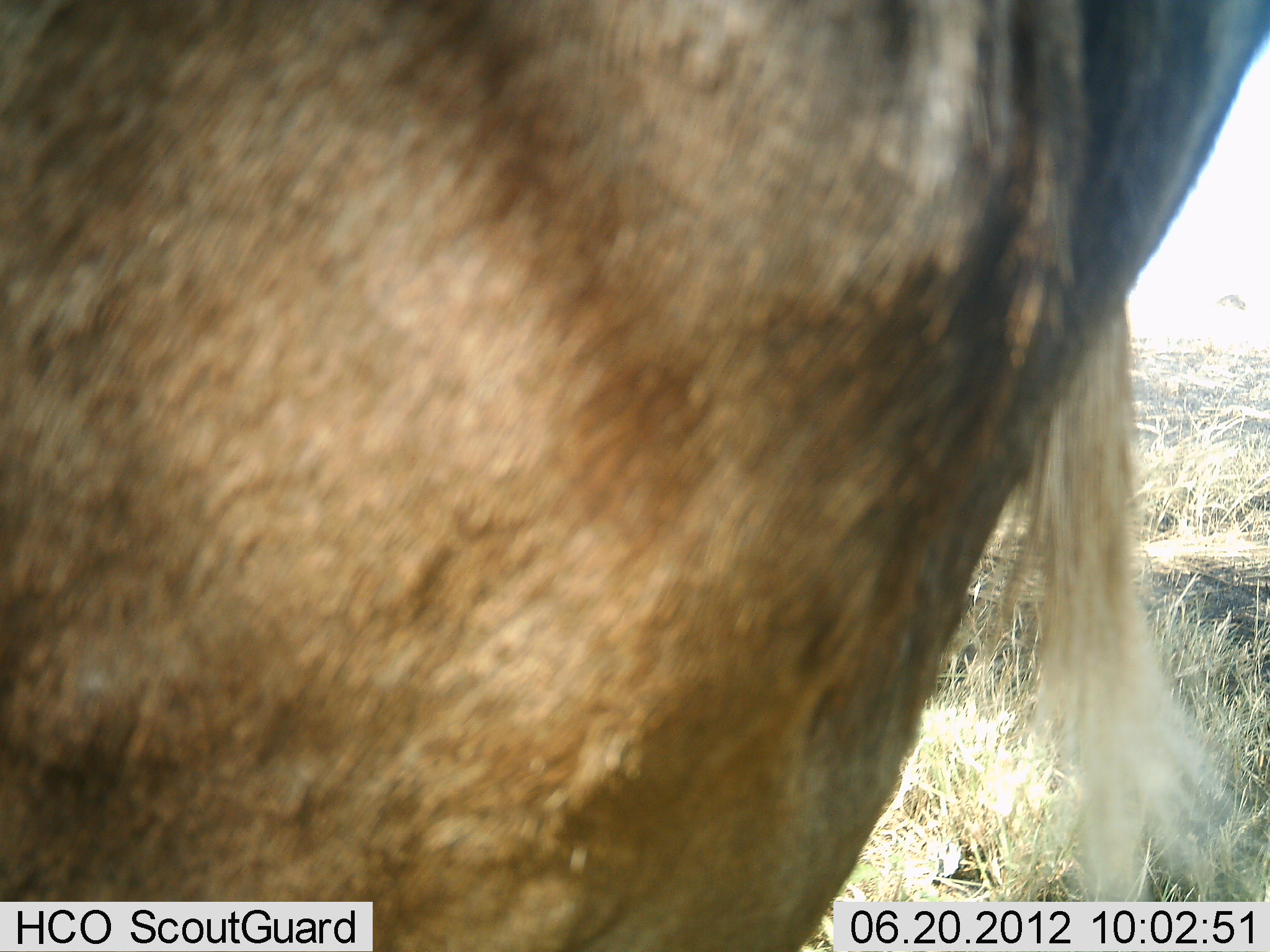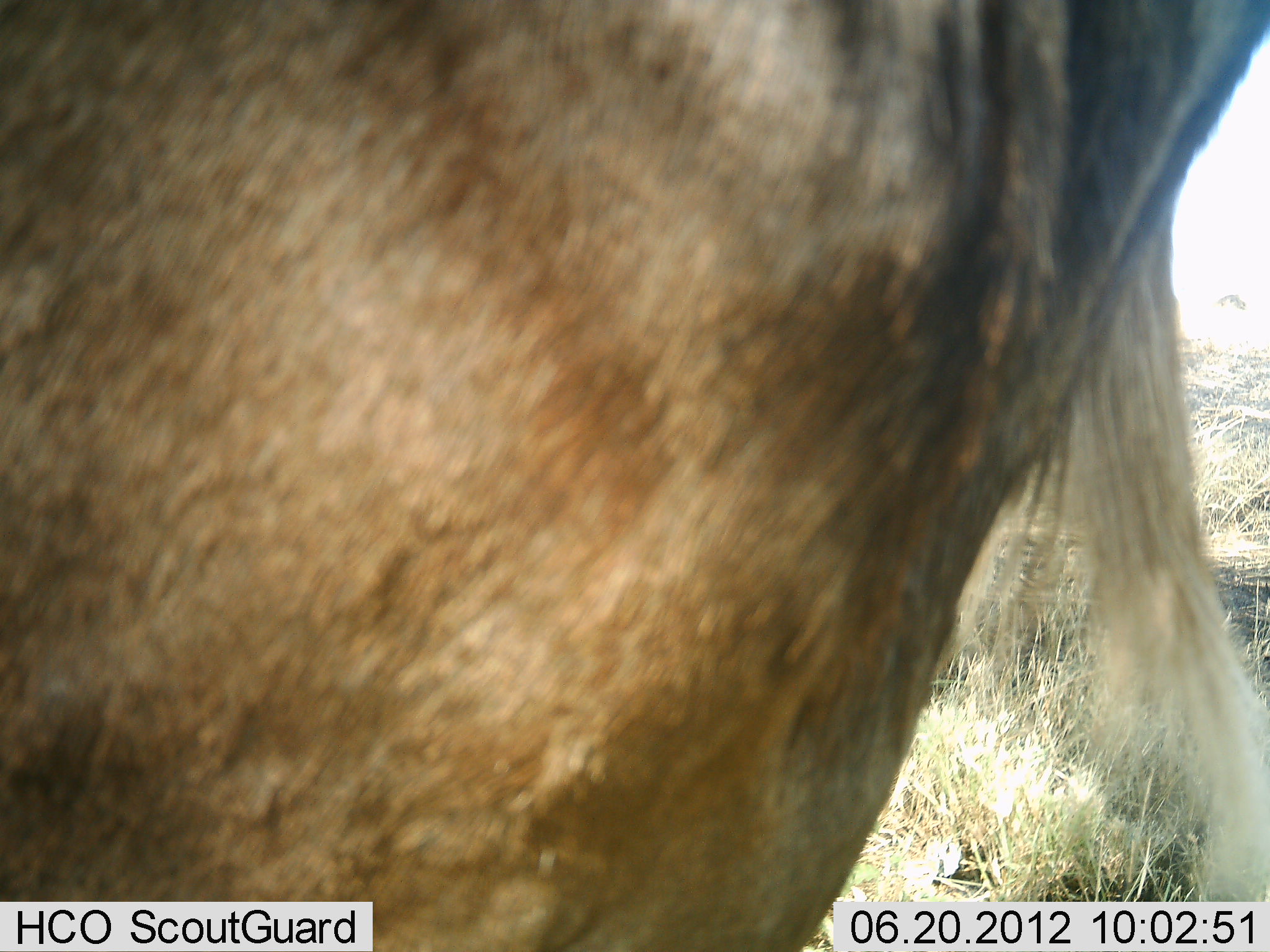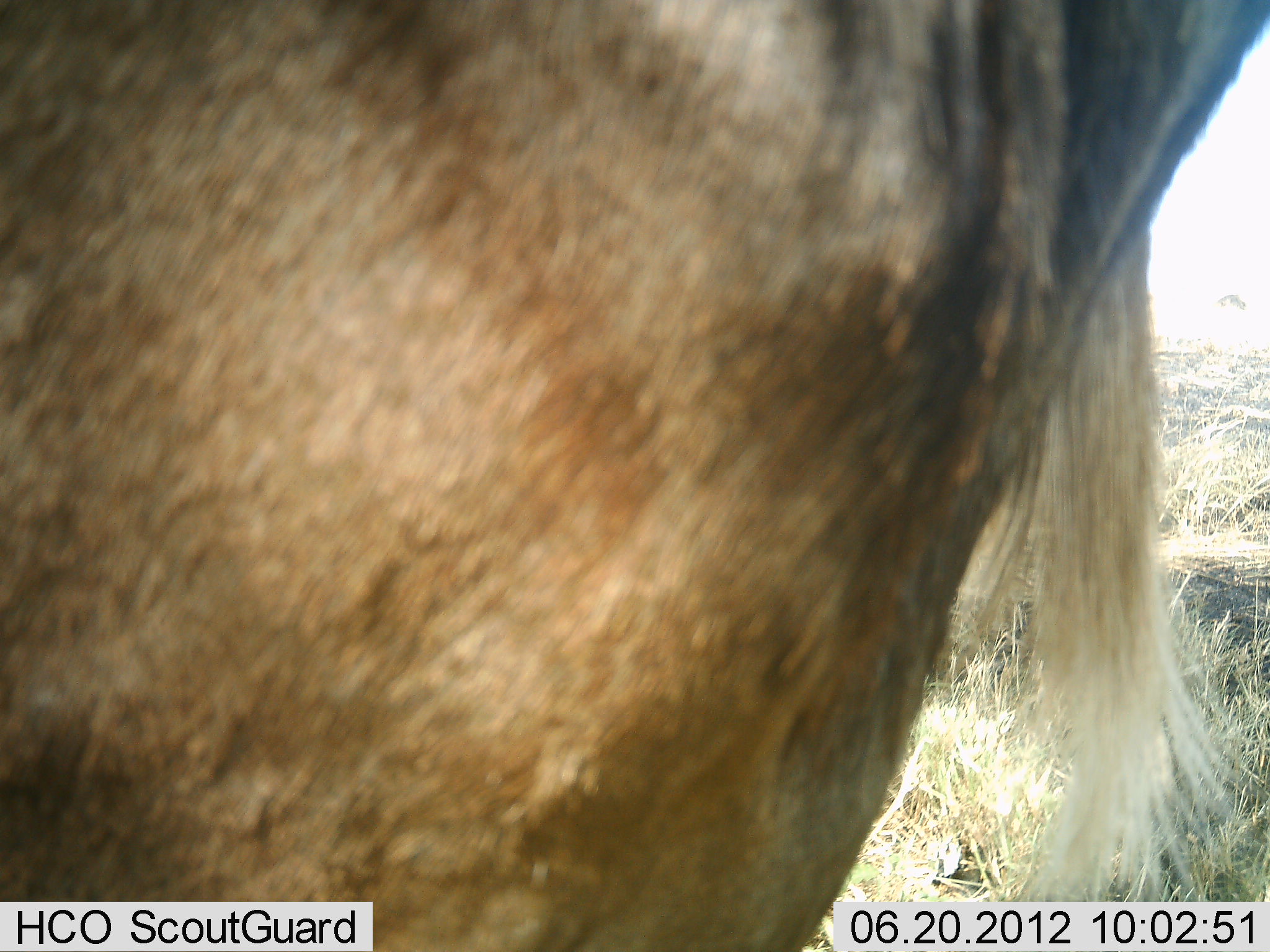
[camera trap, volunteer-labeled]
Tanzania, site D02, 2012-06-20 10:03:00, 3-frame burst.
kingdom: Animalia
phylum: Chordata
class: Mammalia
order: Artiodactyla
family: Bovidae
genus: Connochaetes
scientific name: Connochaetes taurinus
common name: blue wildebeest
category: wildebeest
Wildebeest (blue wildebeest) (Connochaetes taurinus), count 1. Behavior (volunteer vote fractions): standing 100%, resting 0%, moving 0%, interacting 0%. Young present (vote fraction): 0%. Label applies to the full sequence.